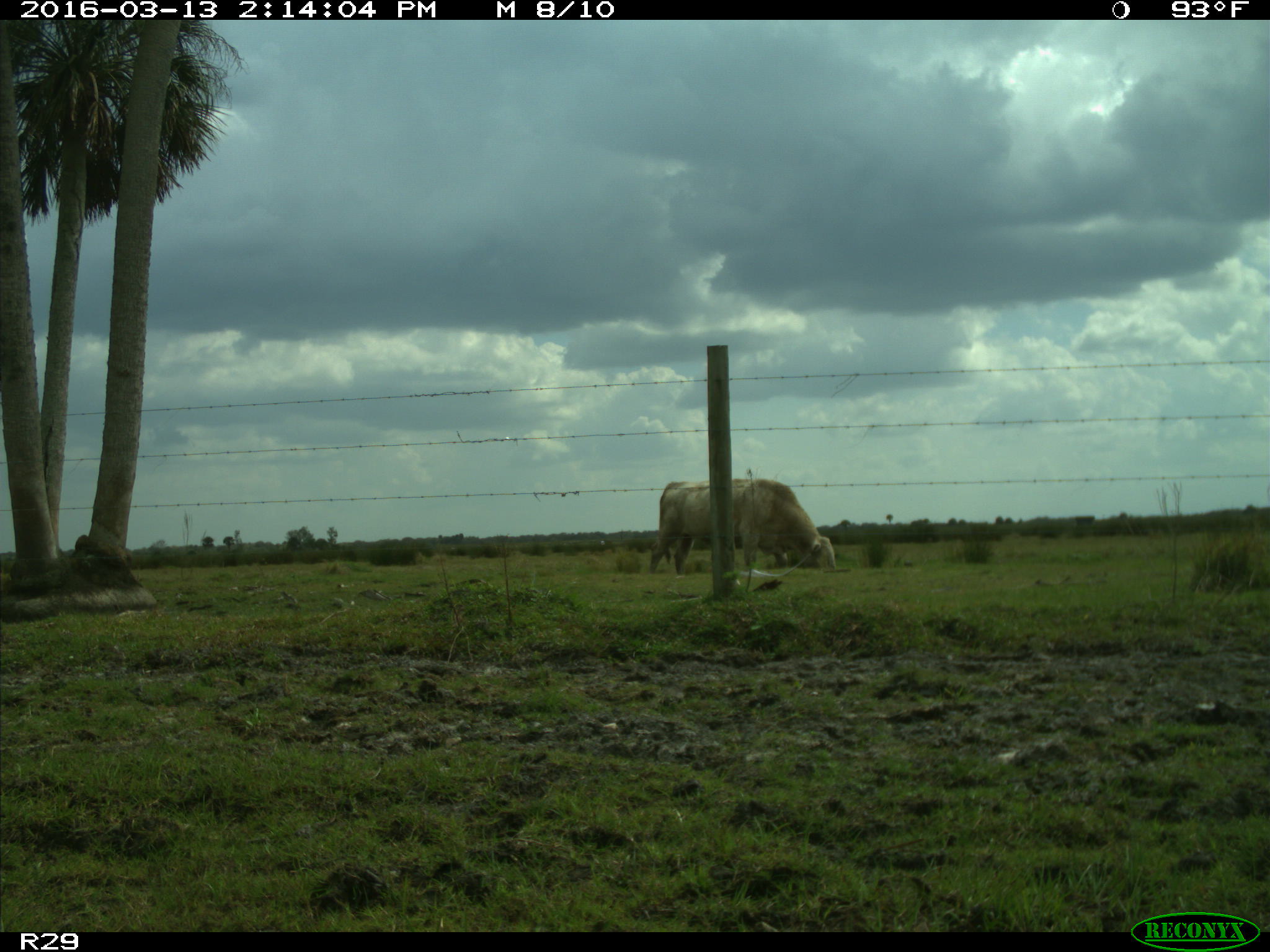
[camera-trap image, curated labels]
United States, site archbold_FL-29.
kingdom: Animalia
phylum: Chordata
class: Mammalia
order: Artiodactyla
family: Bovidae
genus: Bos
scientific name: Bos taurus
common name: domestic cow